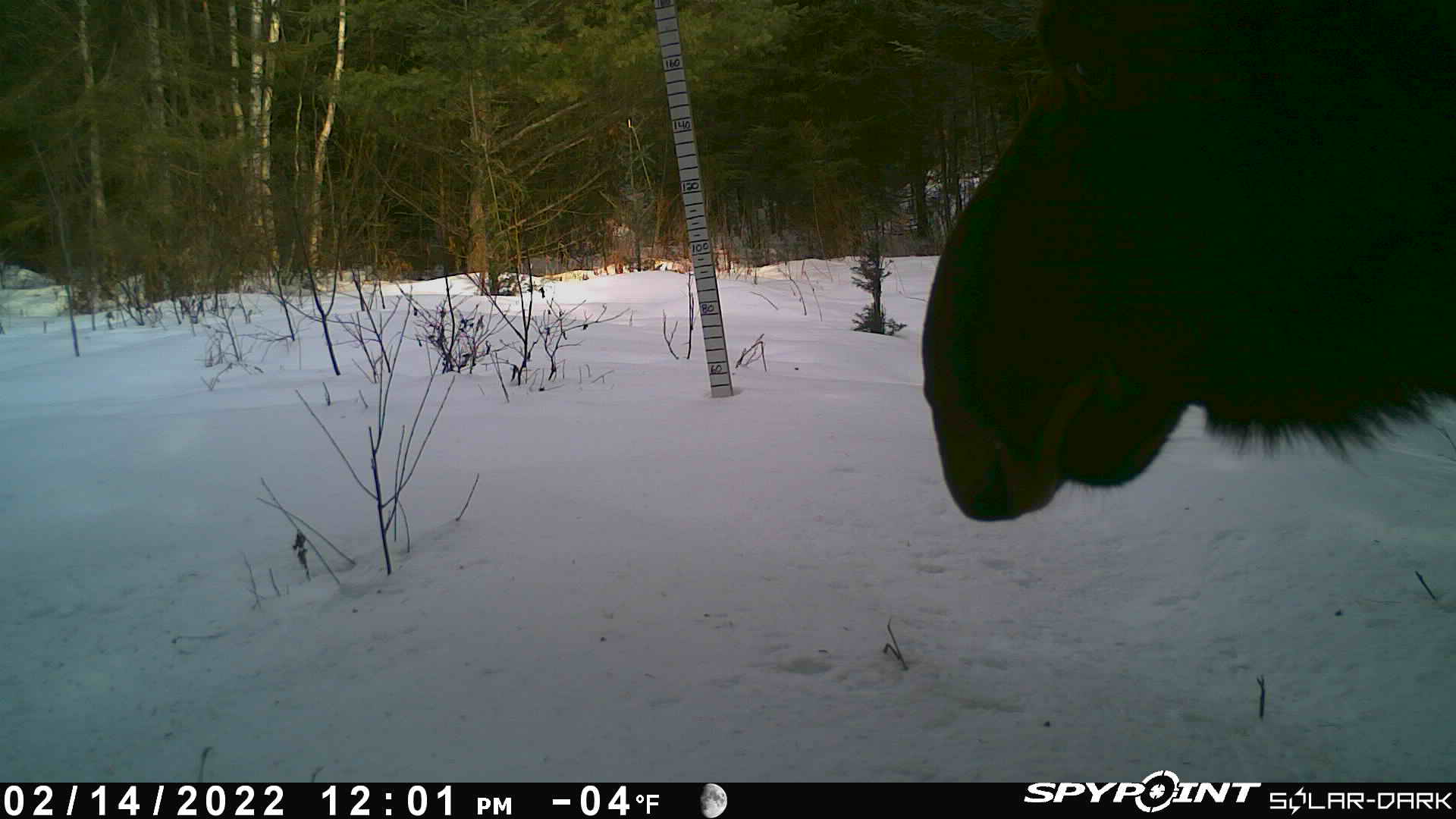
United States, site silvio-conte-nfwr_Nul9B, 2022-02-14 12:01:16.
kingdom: Animalia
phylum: Chordata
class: Mammalia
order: Artiodactyla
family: Cervidae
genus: Alces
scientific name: Alces alces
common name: moose